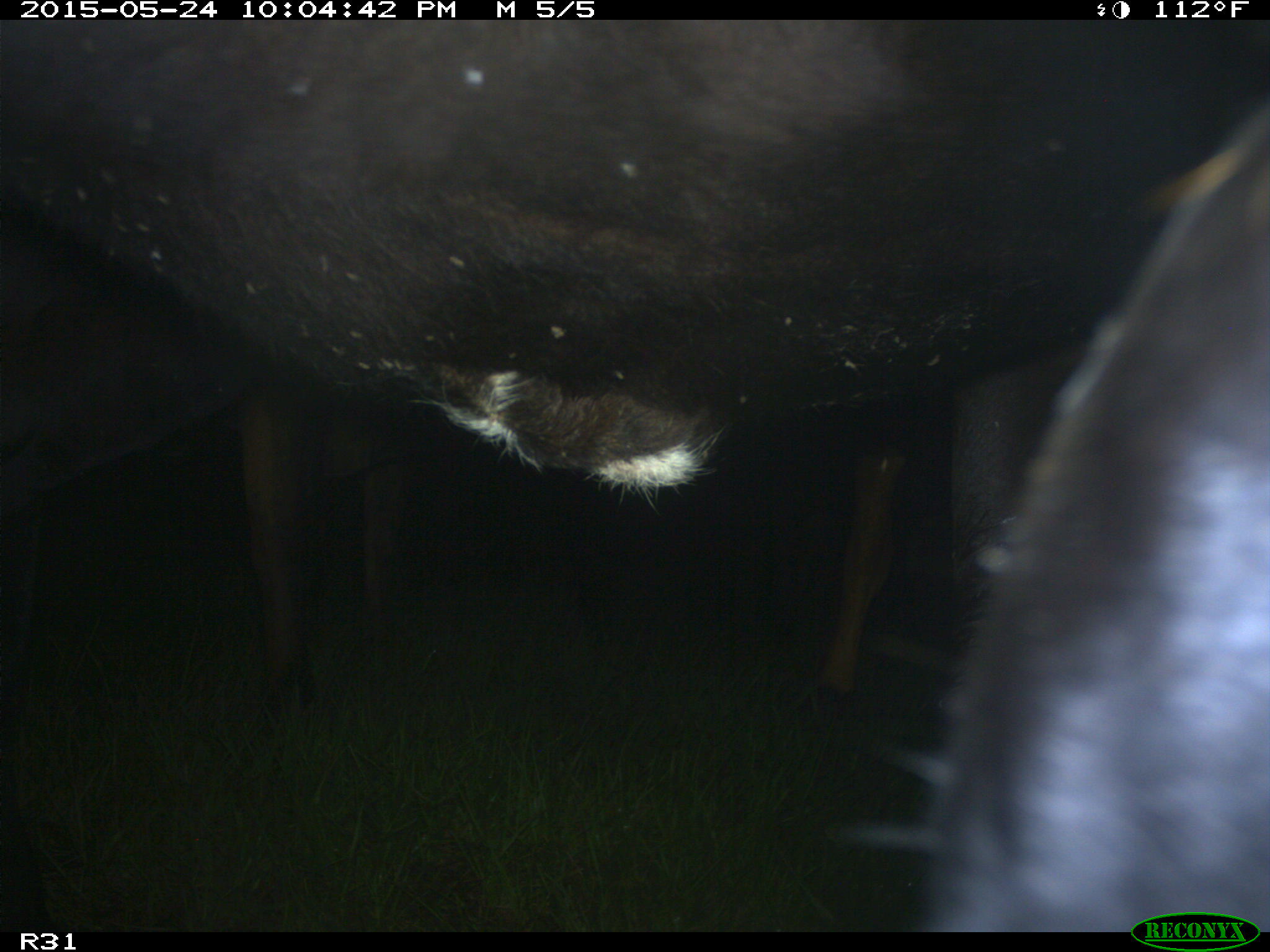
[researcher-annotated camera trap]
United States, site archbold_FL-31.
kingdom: Animalia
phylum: Chordata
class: Mammalia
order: Artiodactyla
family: Bovidae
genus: Bos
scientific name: Bos taurus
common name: domestic cow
Bos taurus (domestic cow).